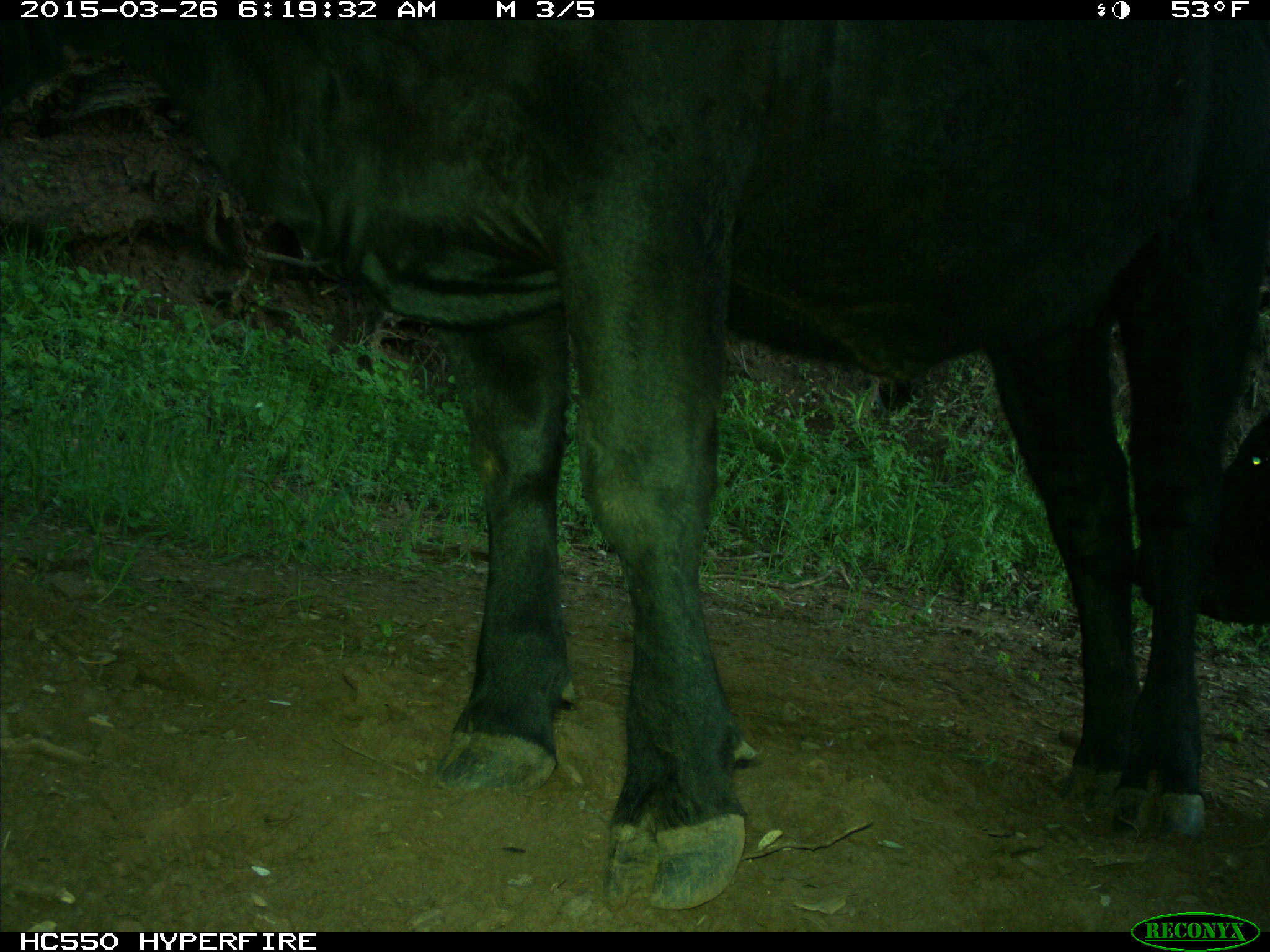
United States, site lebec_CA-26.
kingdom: Animalia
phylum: Chordata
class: Mammalia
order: Artiodactyla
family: Bovidae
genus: Bos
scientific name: Bos taurus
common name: domestic cow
Bos taurus (domestic cow).